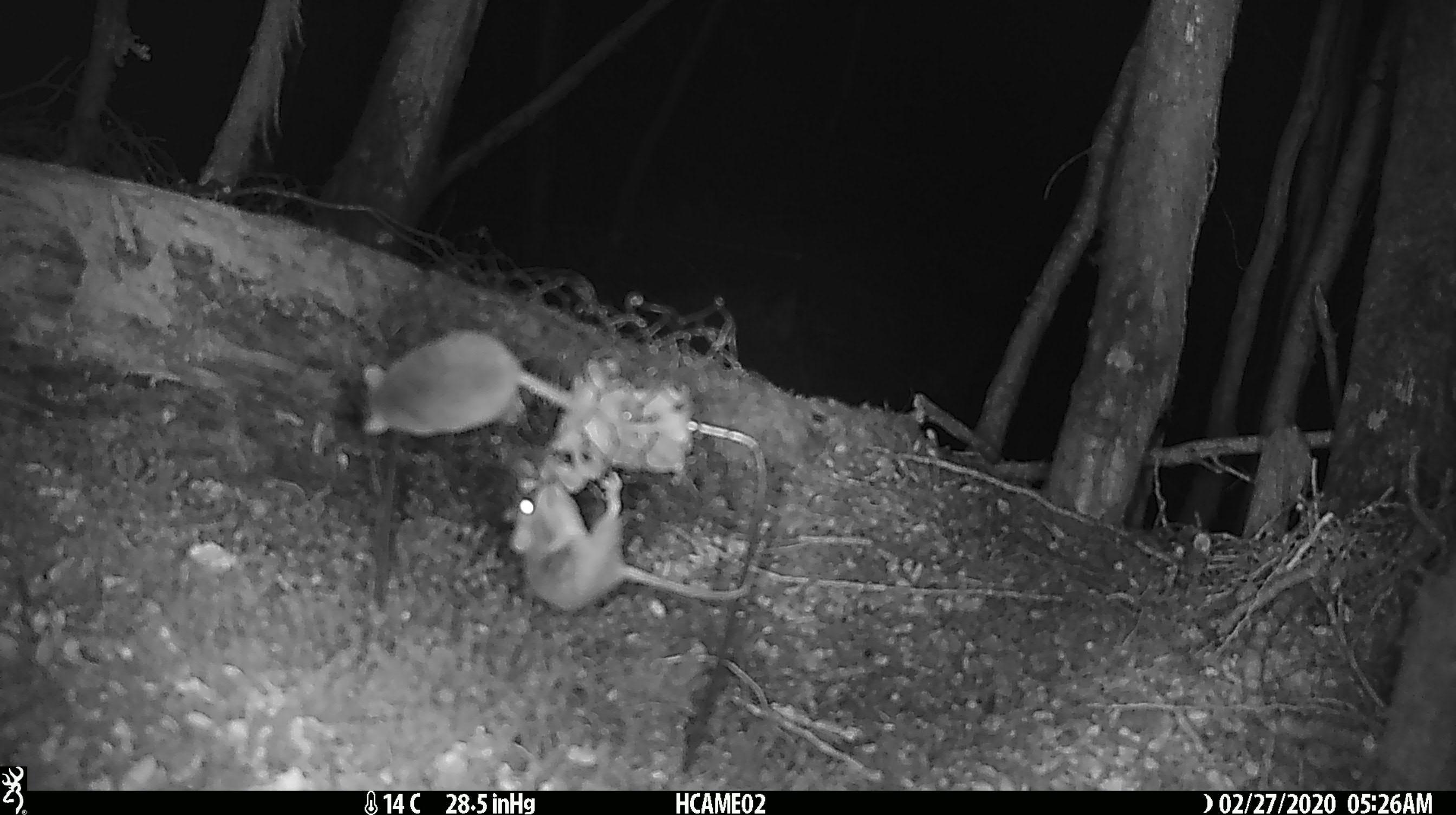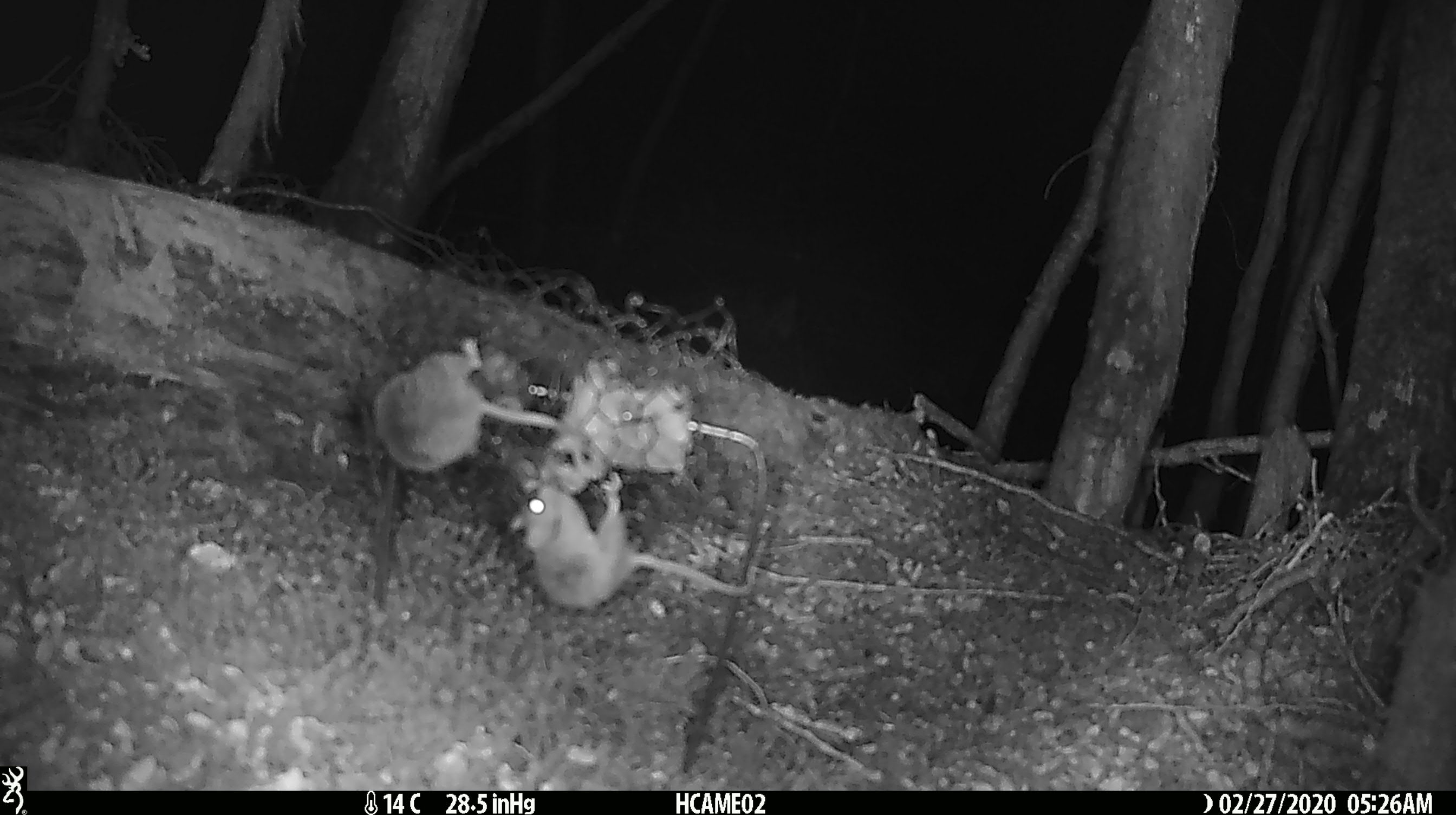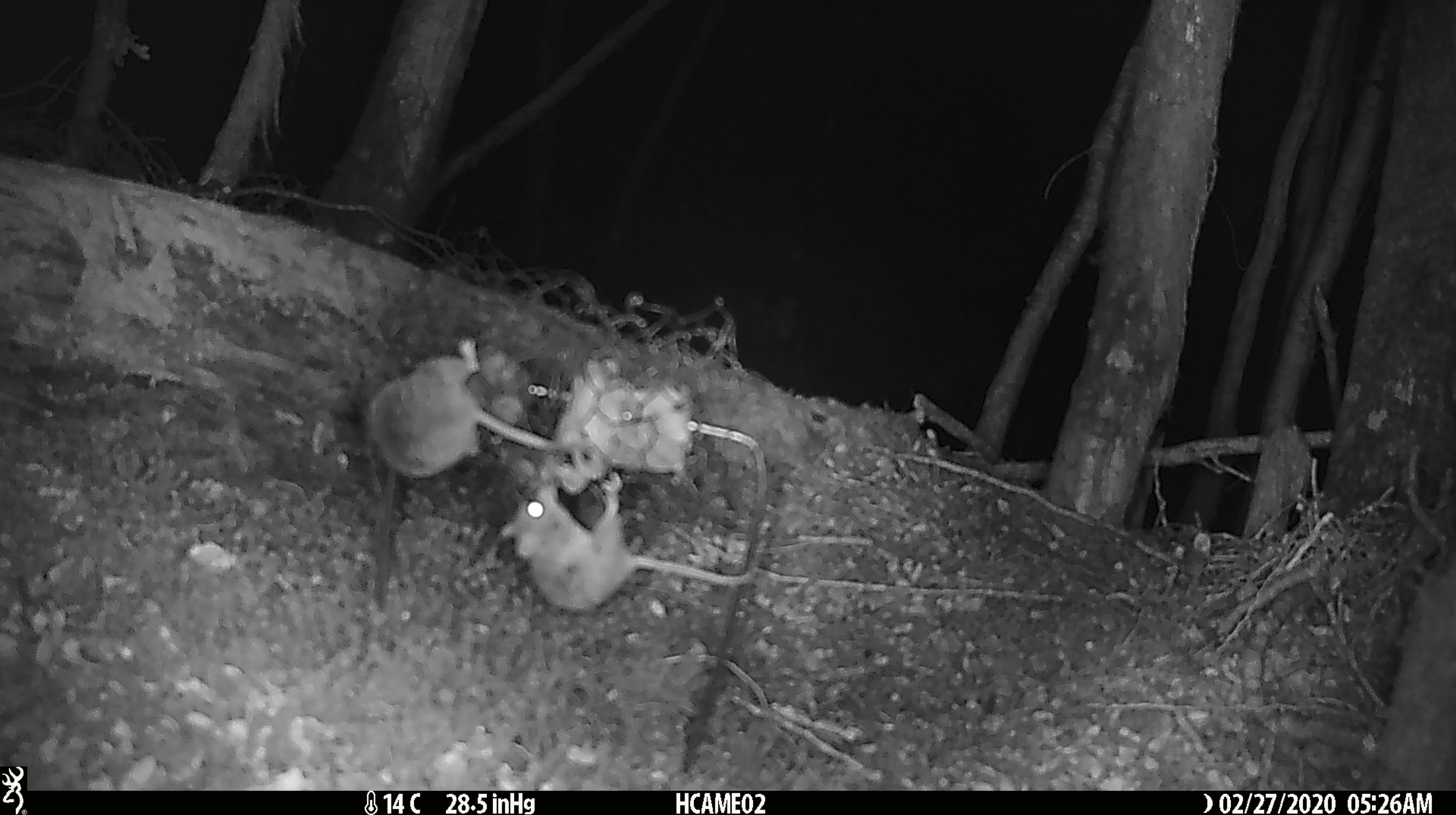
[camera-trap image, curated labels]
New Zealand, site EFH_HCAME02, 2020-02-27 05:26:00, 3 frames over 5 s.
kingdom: Animalia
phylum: Chordata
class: Mammalia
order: Rodentia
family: Muridae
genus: Mus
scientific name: Mus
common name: mouse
Mouse (Mus).